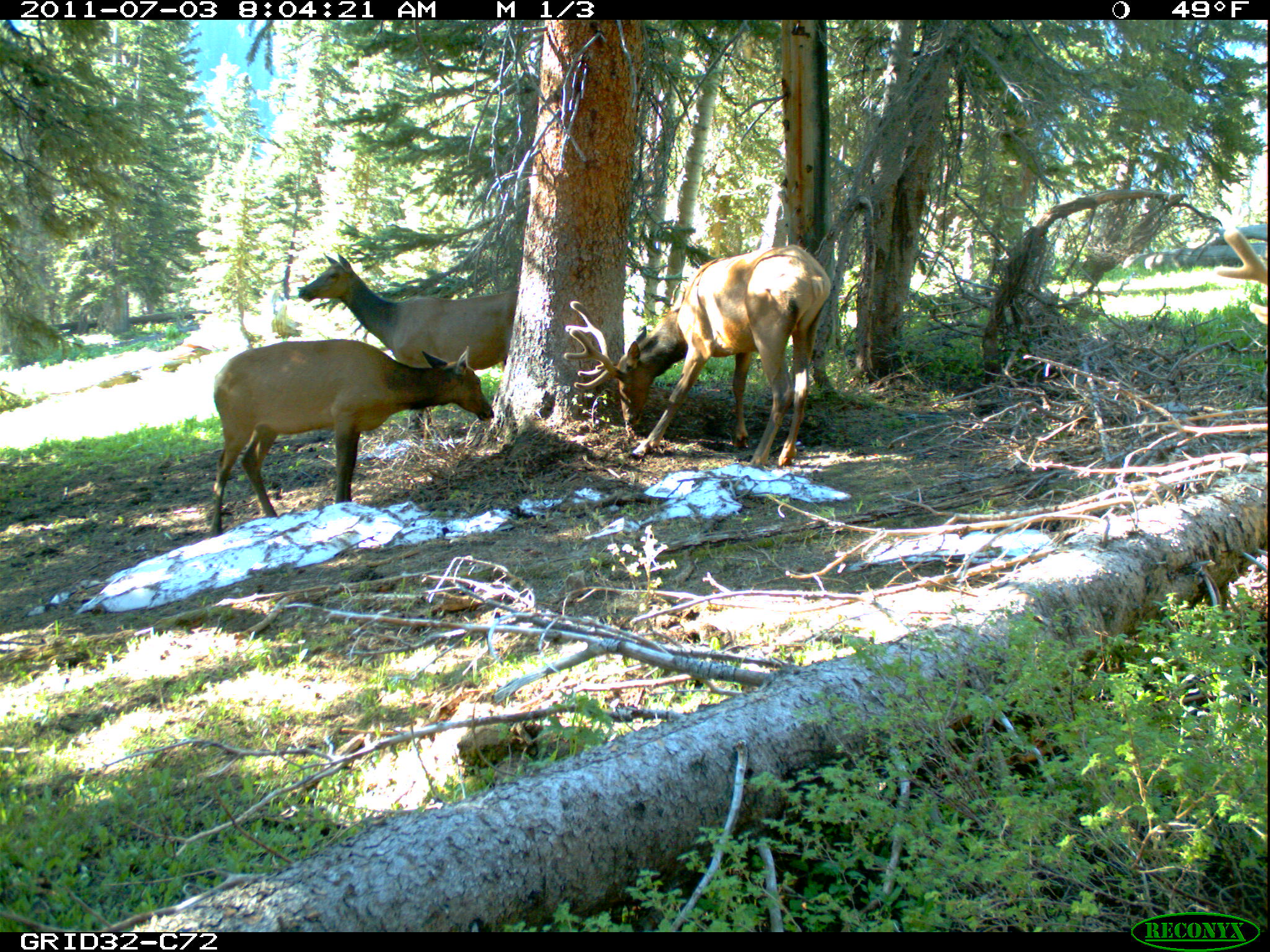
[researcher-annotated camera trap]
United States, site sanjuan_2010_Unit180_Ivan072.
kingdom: Animalia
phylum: Chordata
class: Mammalia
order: Artiodactyla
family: Cervidae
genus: Cervus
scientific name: Cervus elaphus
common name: red deer